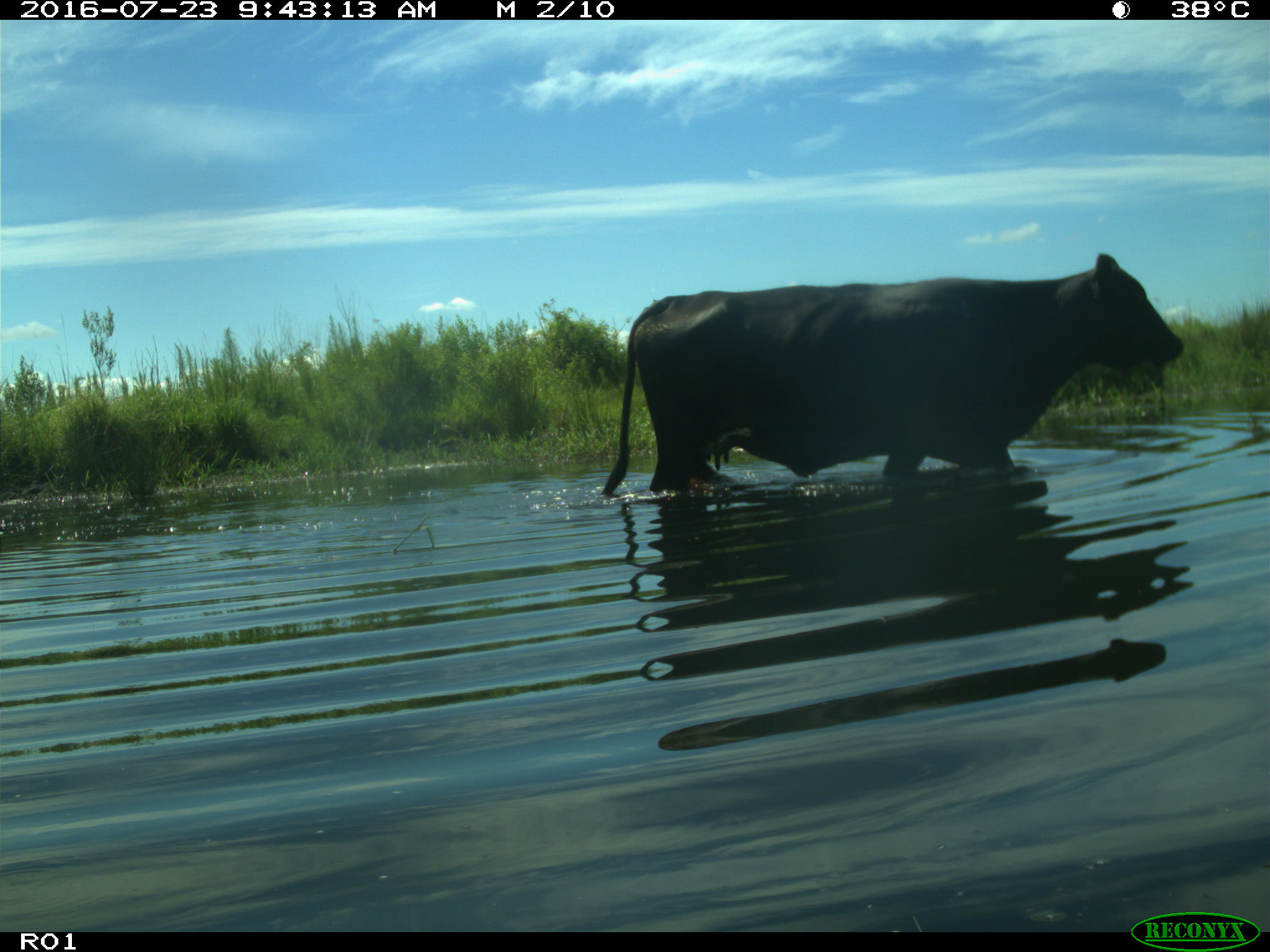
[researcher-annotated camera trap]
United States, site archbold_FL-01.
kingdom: Animalia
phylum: Chordata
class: Mammalia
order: Artiodactyla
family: Bovidae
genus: Bos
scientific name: Bos taurus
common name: domestic cow